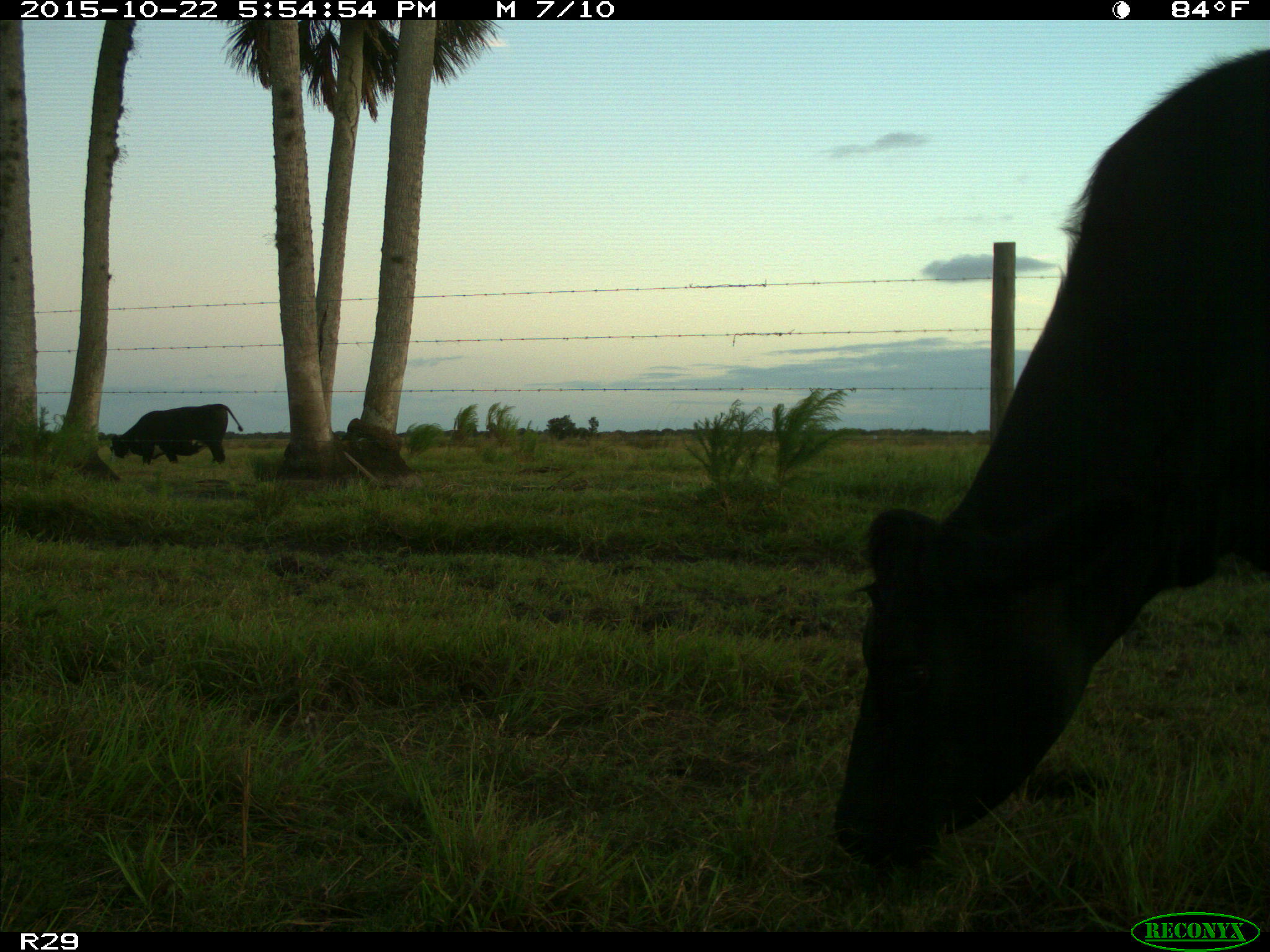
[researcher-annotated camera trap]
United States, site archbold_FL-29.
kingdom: Animalia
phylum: Chordata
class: Mammalia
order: Artiodactyla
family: Bovidae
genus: Bos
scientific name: Bos taurus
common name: domestic cow